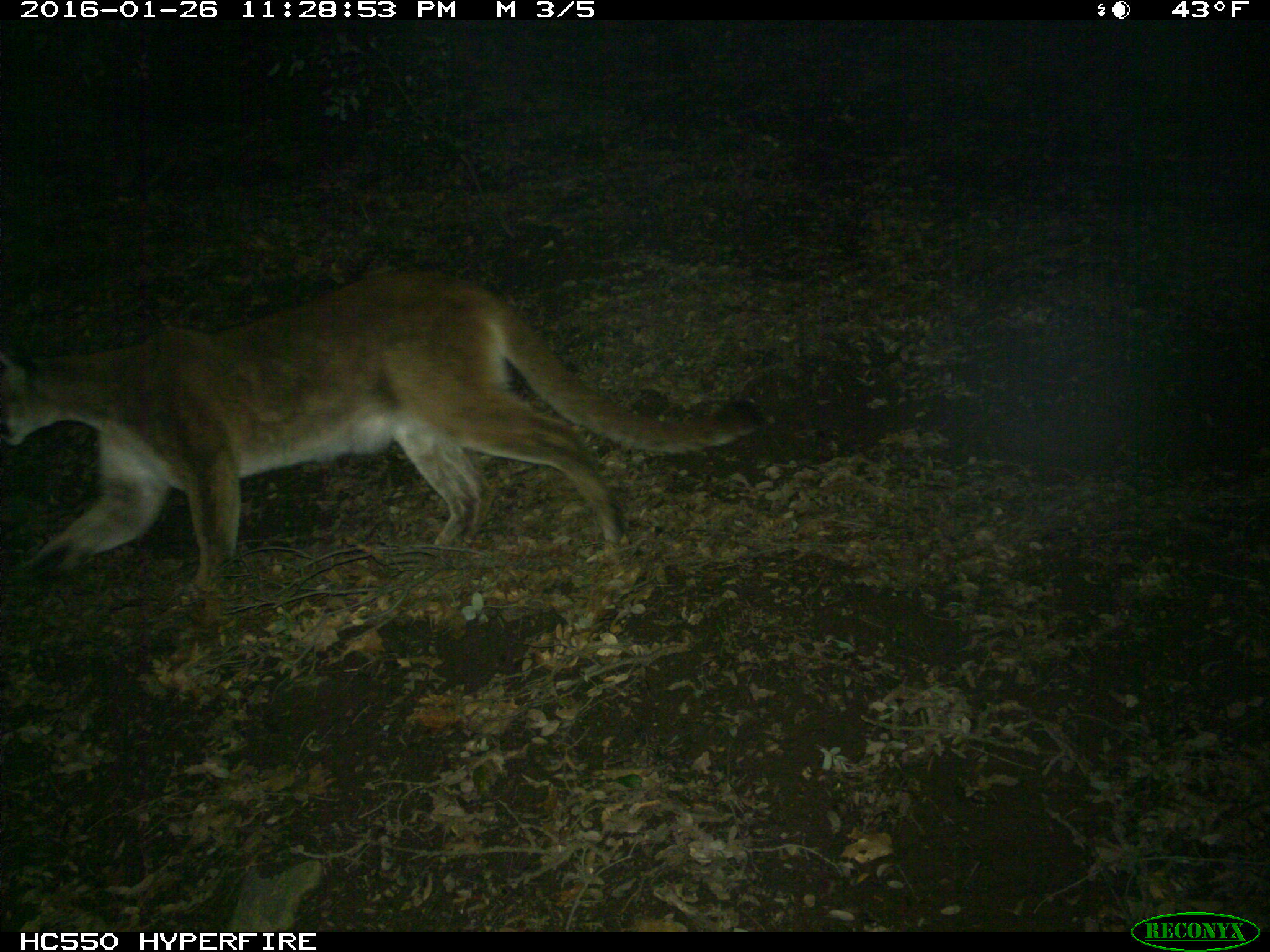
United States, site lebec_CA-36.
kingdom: Animalia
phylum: Chordata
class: Mammalia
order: Carnivora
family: Felidae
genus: Puma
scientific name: Puma concolor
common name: mountain lion